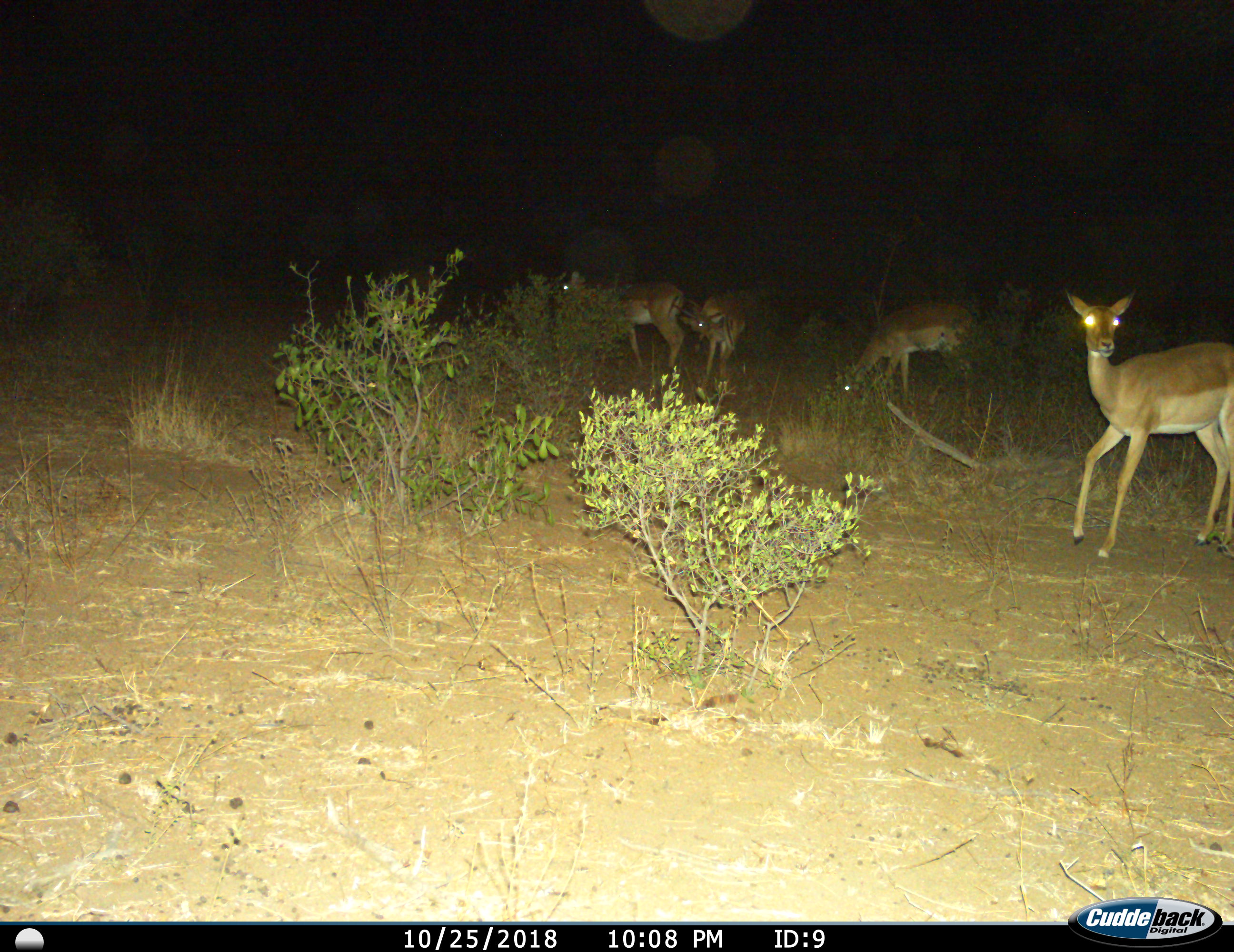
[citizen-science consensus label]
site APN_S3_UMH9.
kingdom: Animalia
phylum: Chordata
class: Mammalia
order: Artiodactyla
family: Bovidae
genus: Aepyceros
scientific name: Aepyceros melampus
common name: impala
Impala (Aepyceros melampus), count 4. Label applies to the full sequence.